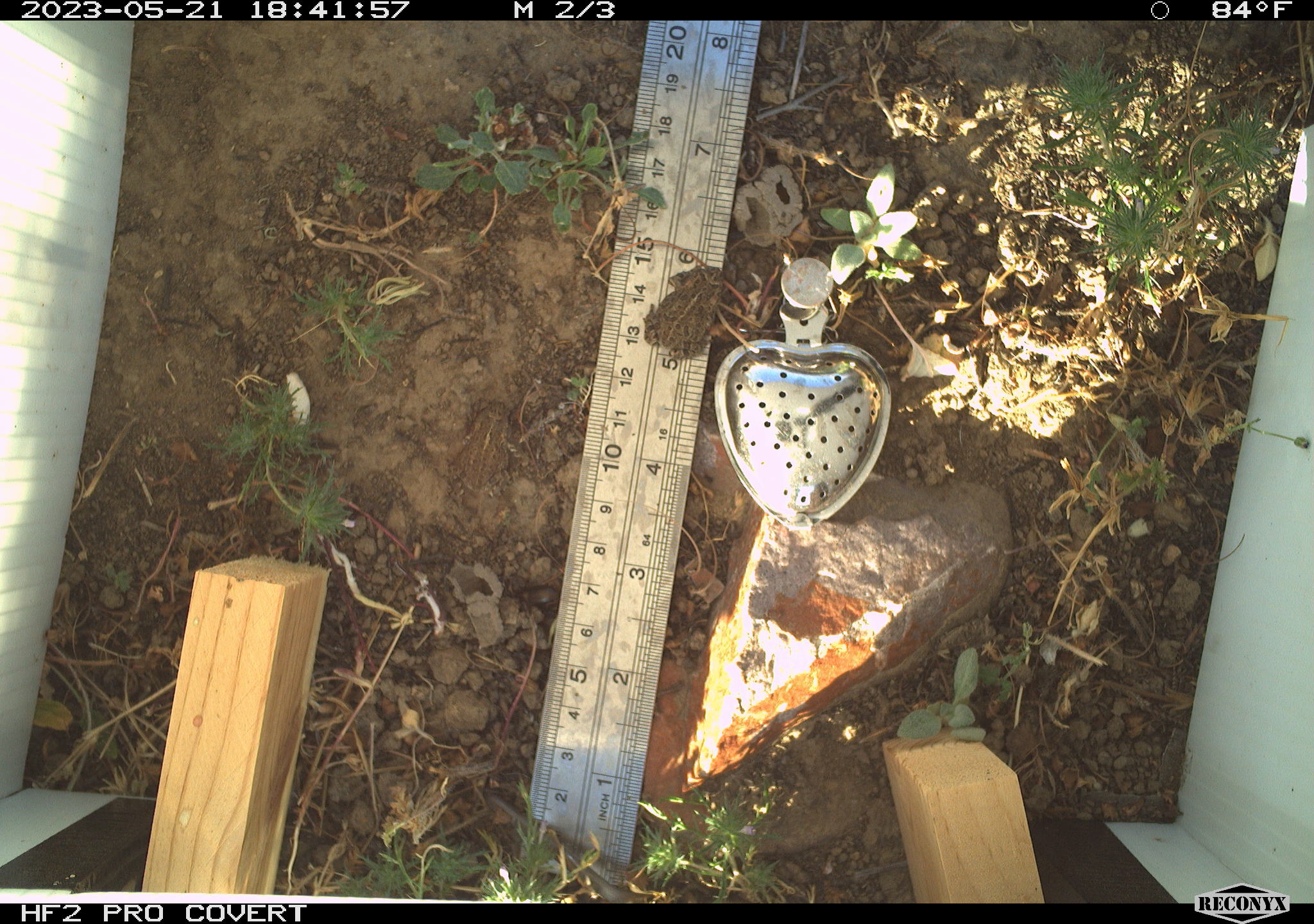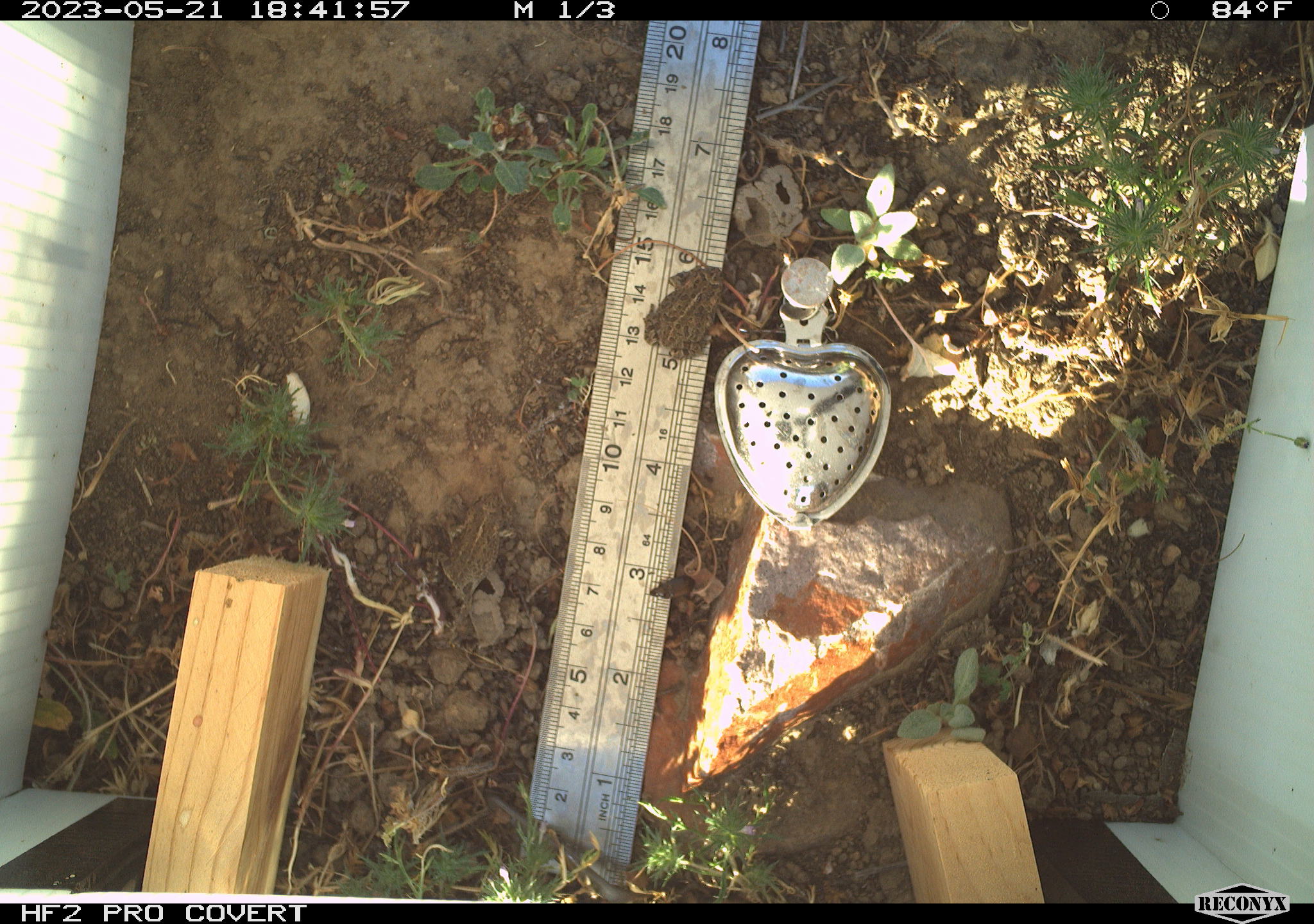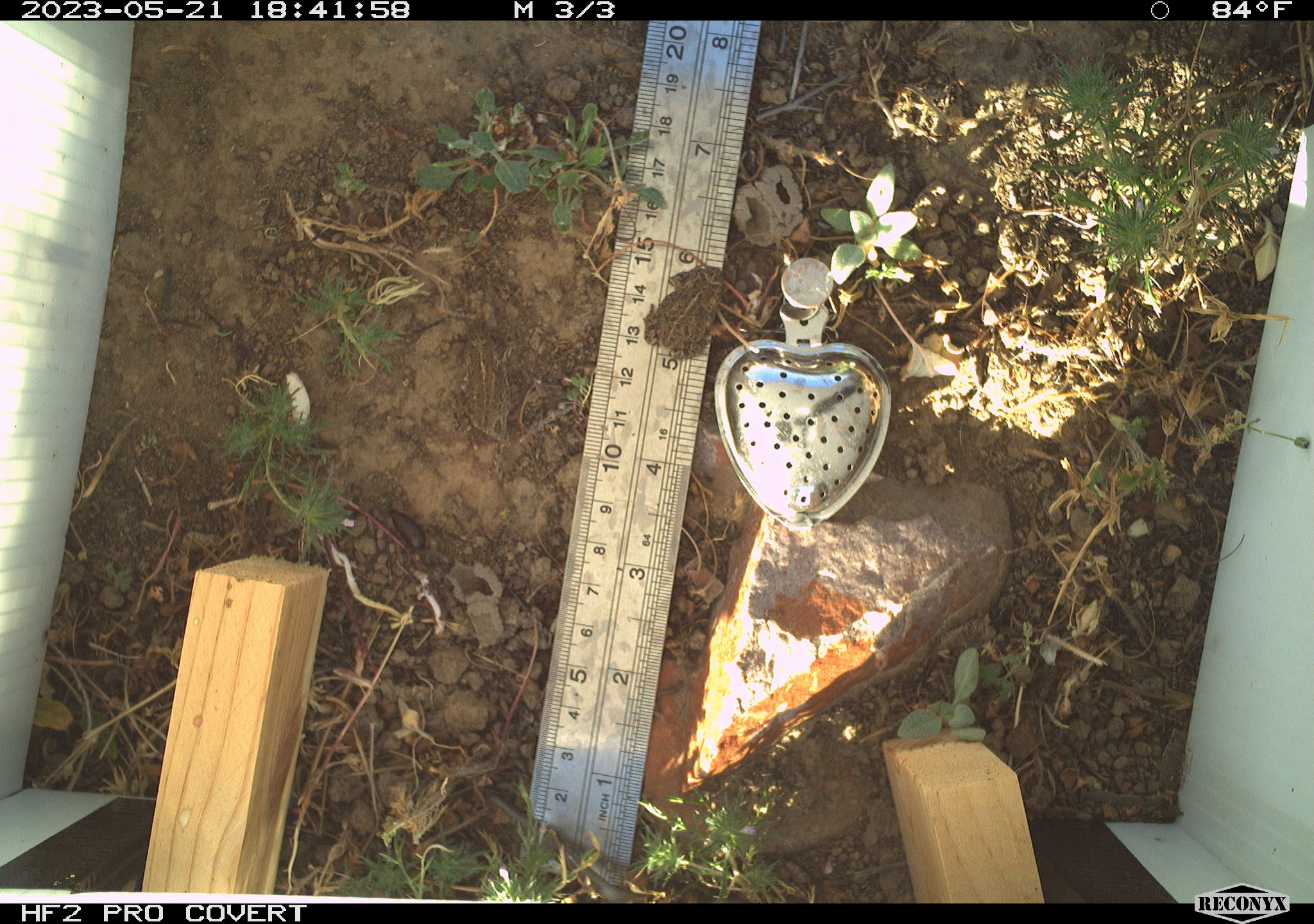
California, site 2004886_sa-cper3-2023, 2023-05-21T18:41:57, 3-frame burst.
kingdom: Animalia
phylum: Chordata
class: Amphibia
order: Anura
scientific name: Anura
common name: frogs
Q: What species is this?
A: Frogs (Anura).